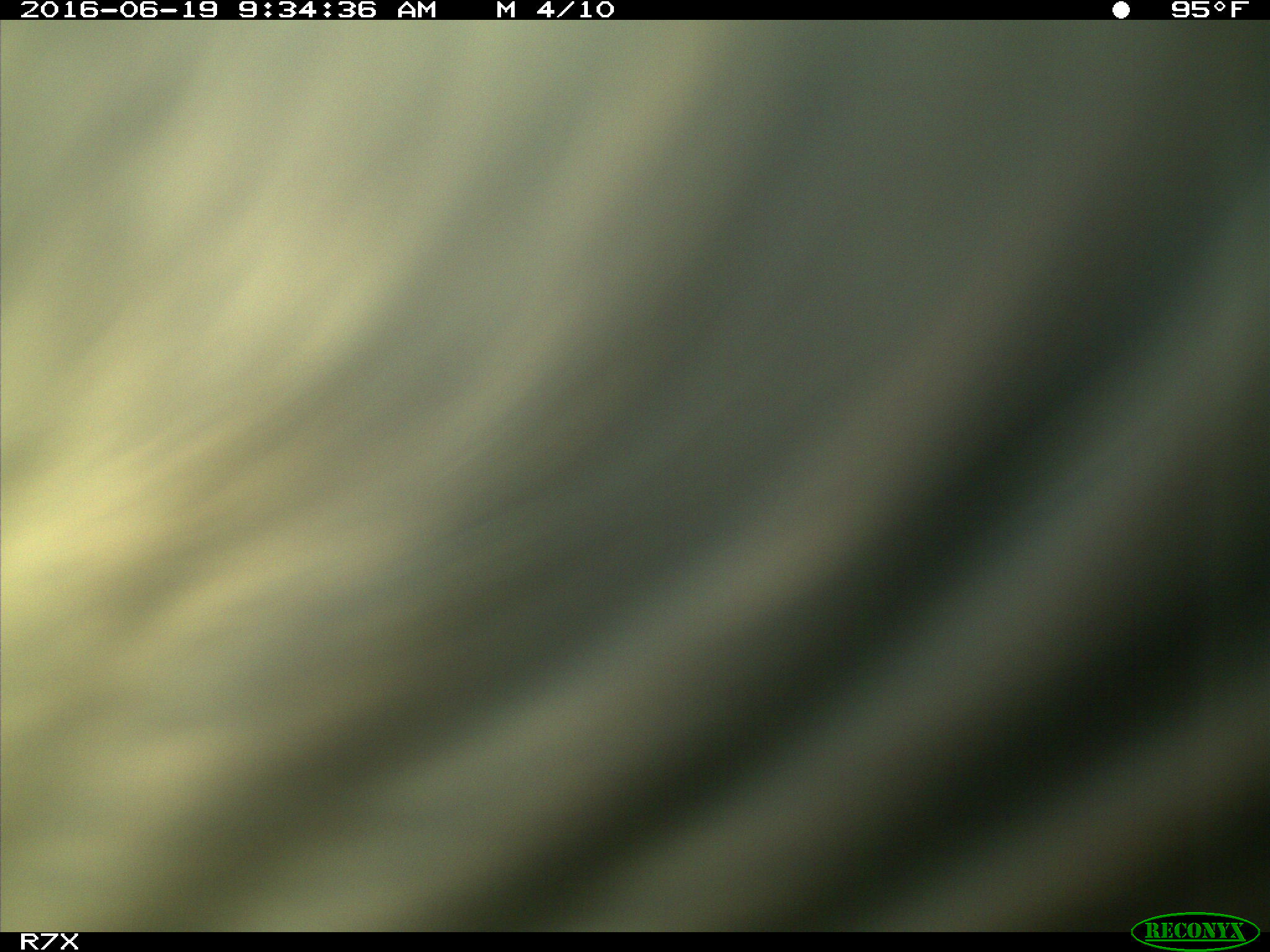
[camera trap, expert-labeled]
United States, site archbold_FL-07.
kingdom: Animalia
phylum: Chordata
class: Mammalia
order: Artiodactyla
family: Bovidae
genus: Bos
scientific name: Bos taurus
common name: domestic cow